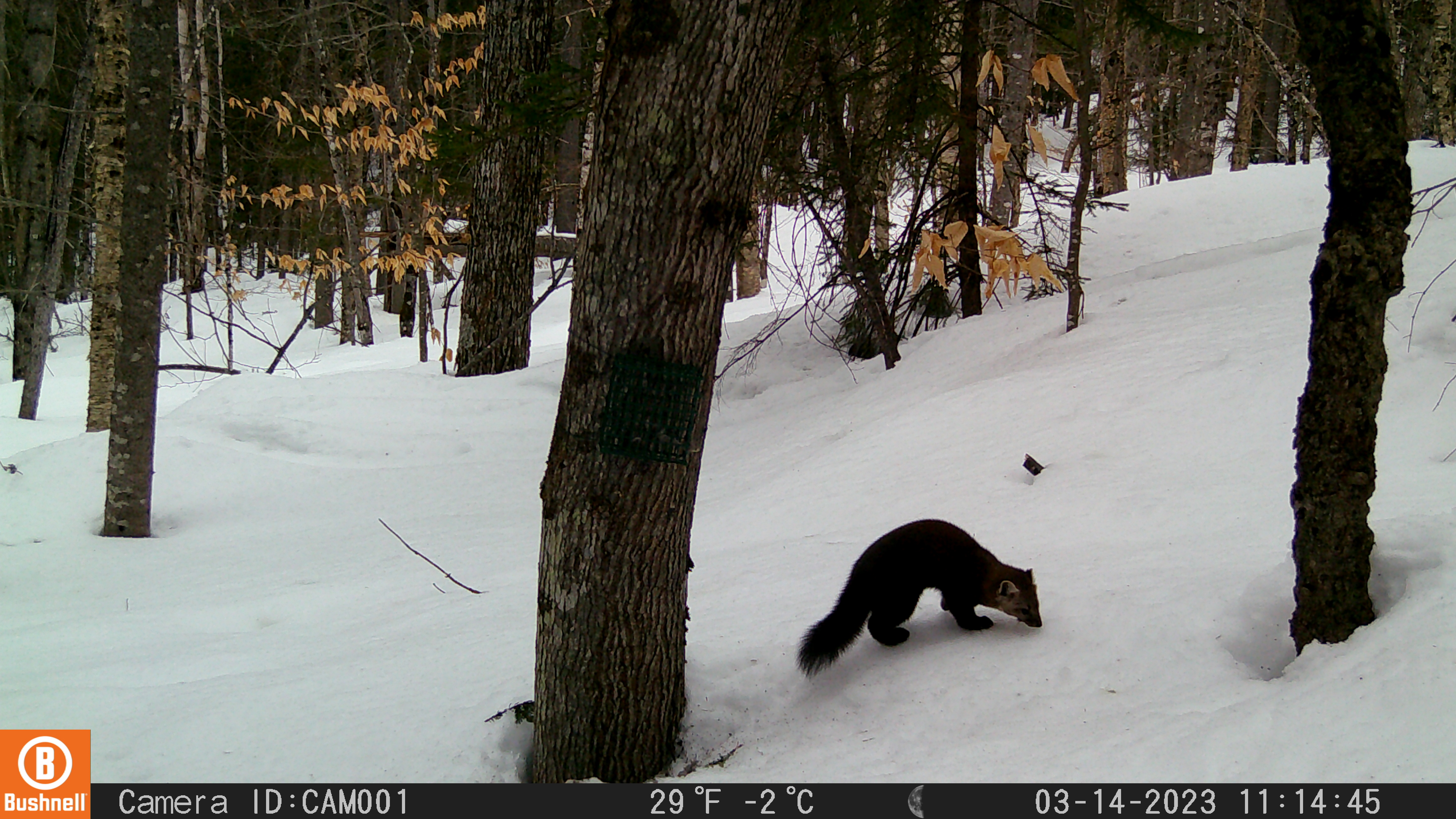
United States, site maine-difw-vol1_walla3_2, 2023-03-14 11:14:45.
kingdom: Animalia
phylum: Chordata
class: Mammalia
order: Carnivora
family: Mustelidae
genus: Martes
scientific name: Martes americana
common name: american marten